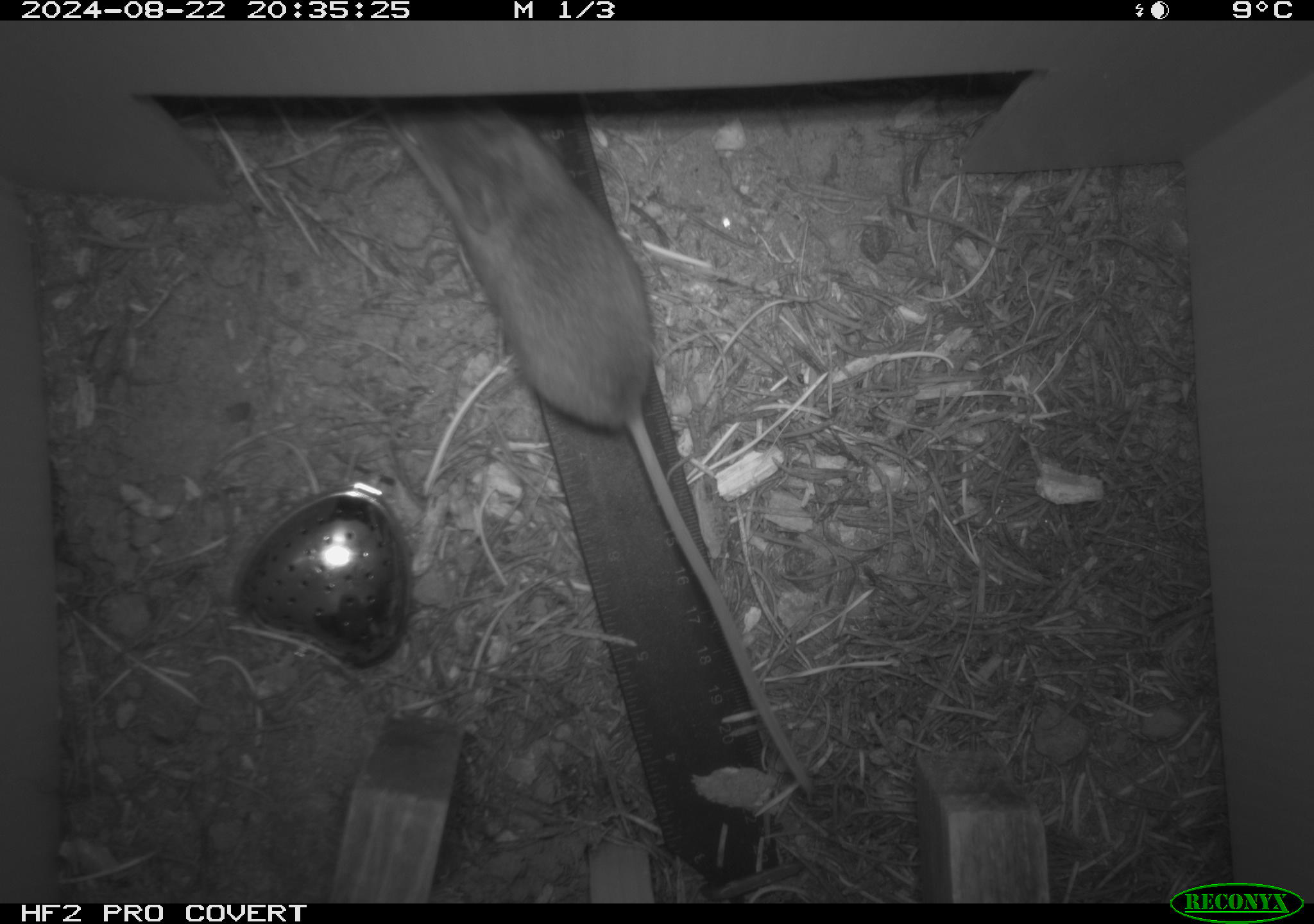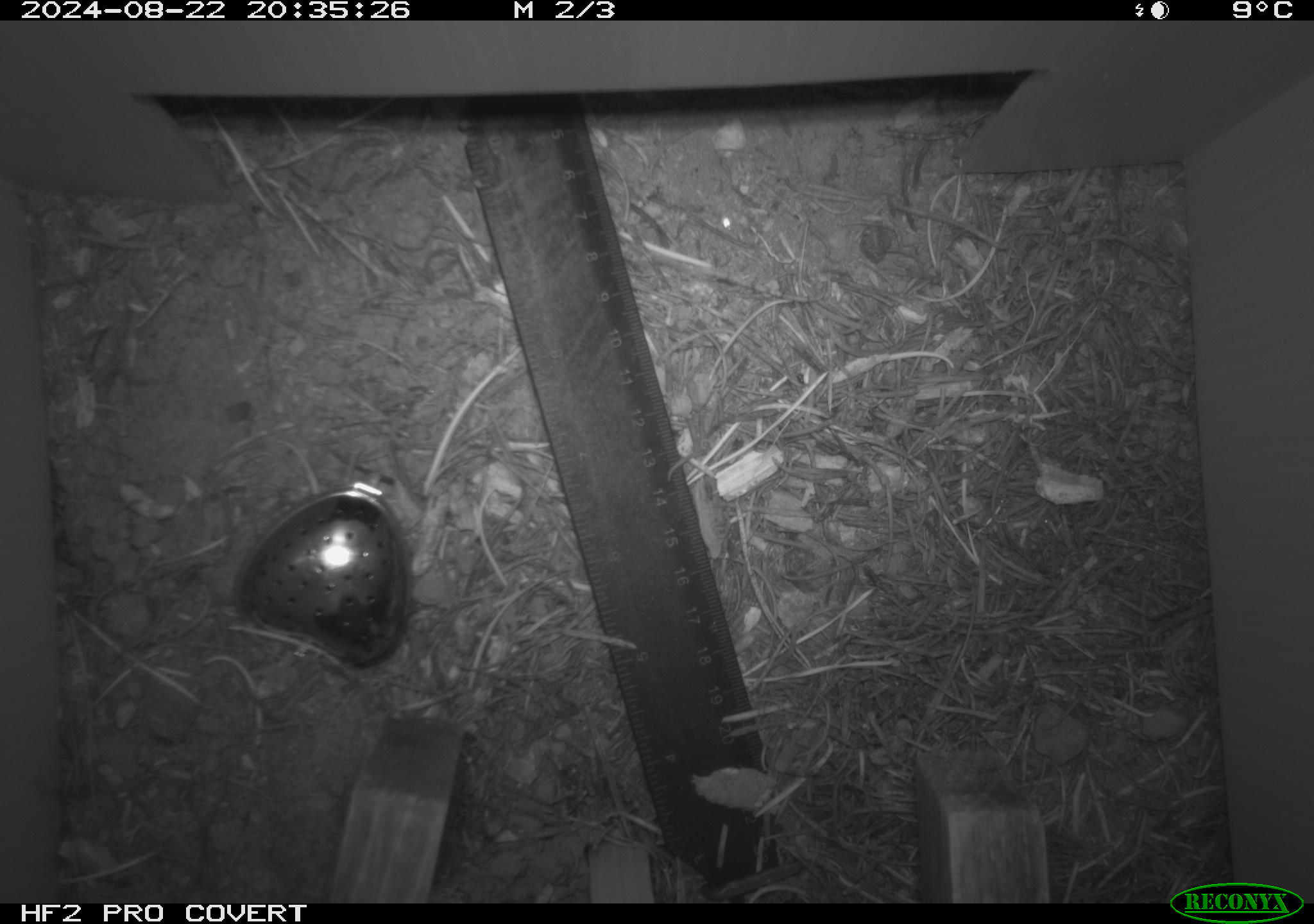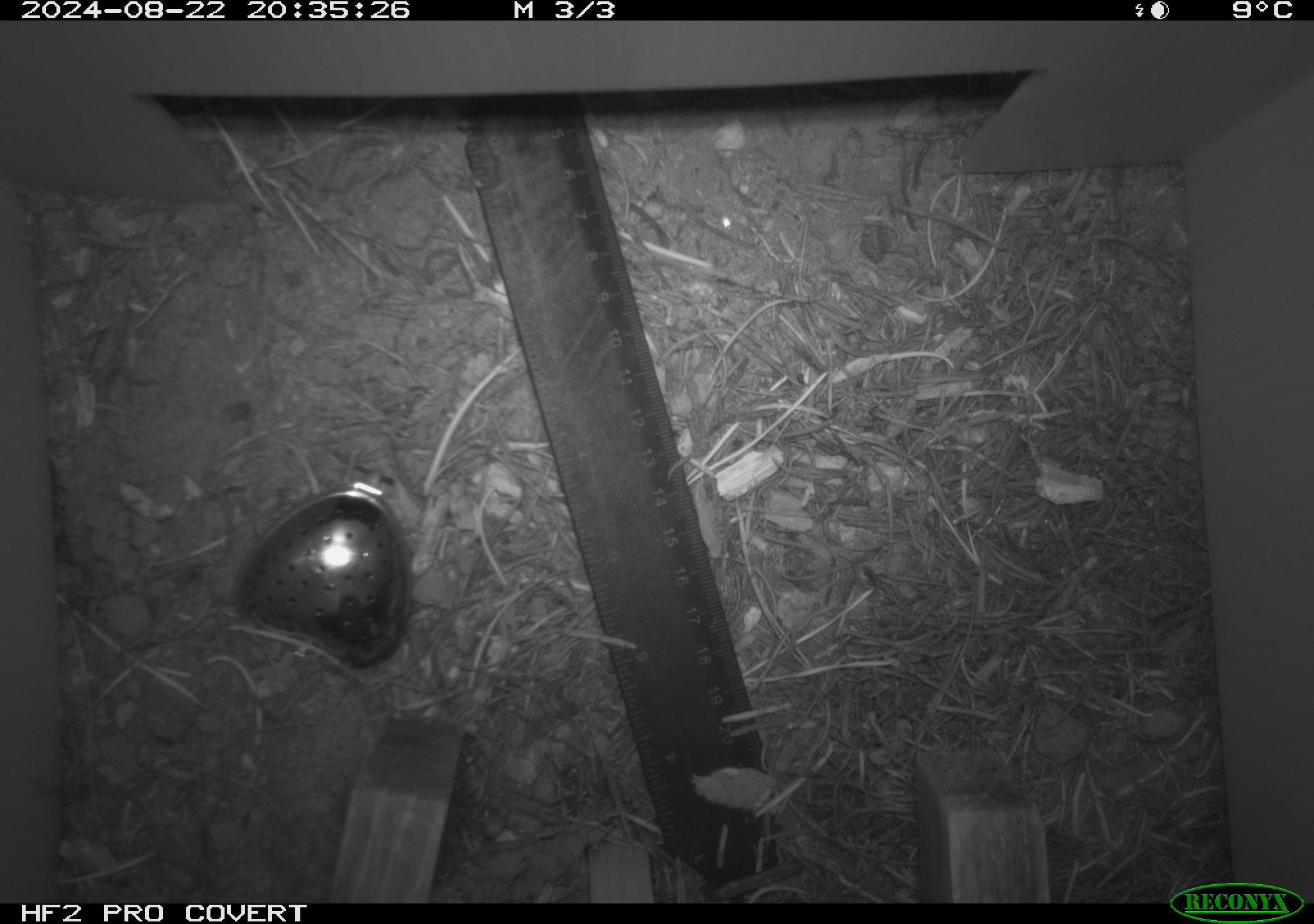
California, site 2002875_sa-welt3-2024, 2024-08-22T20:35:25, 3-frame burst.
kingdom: Animalia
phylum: Chordata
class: Mammalia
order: Rodentia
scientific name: Rodentia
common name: rodent